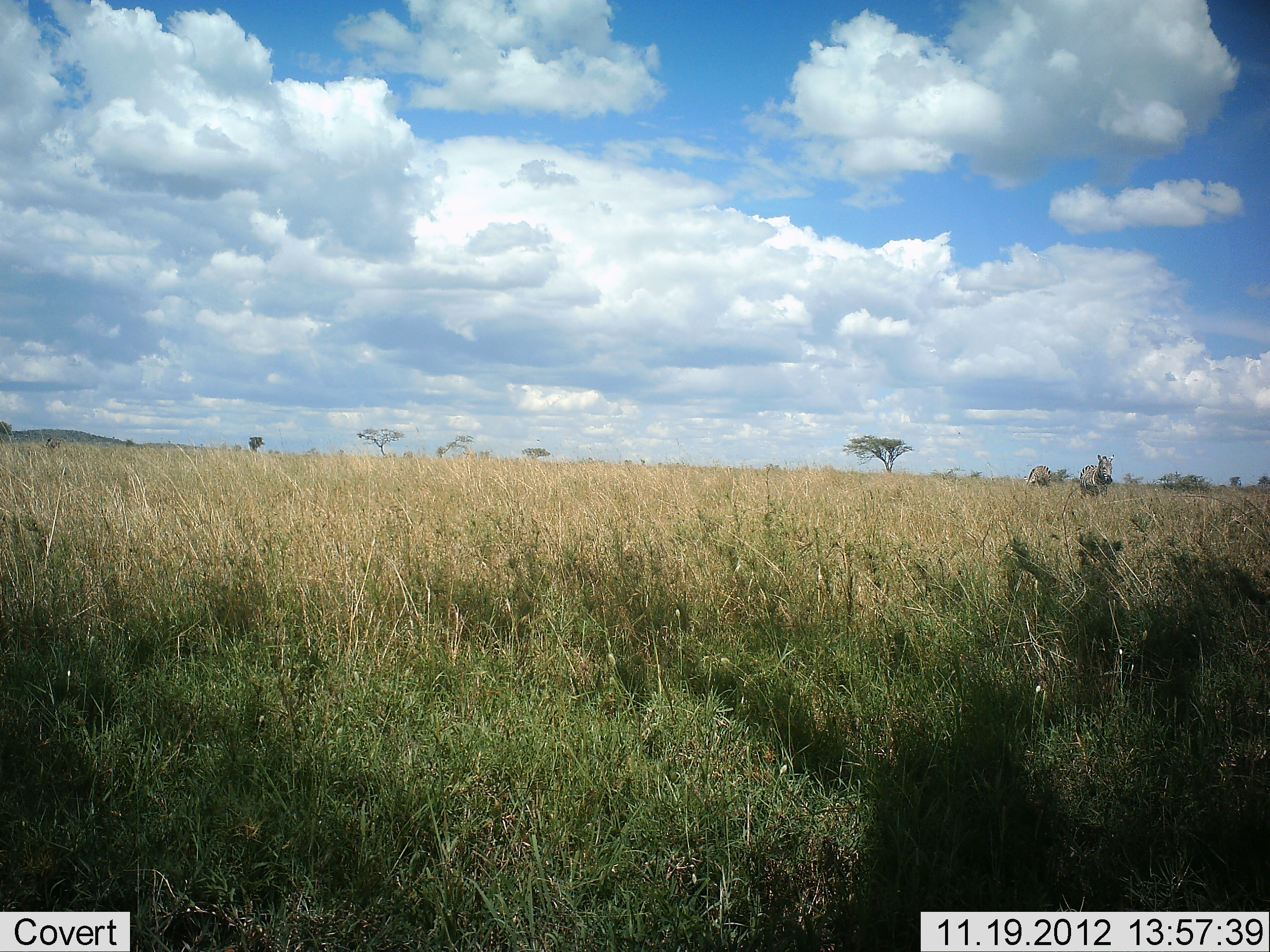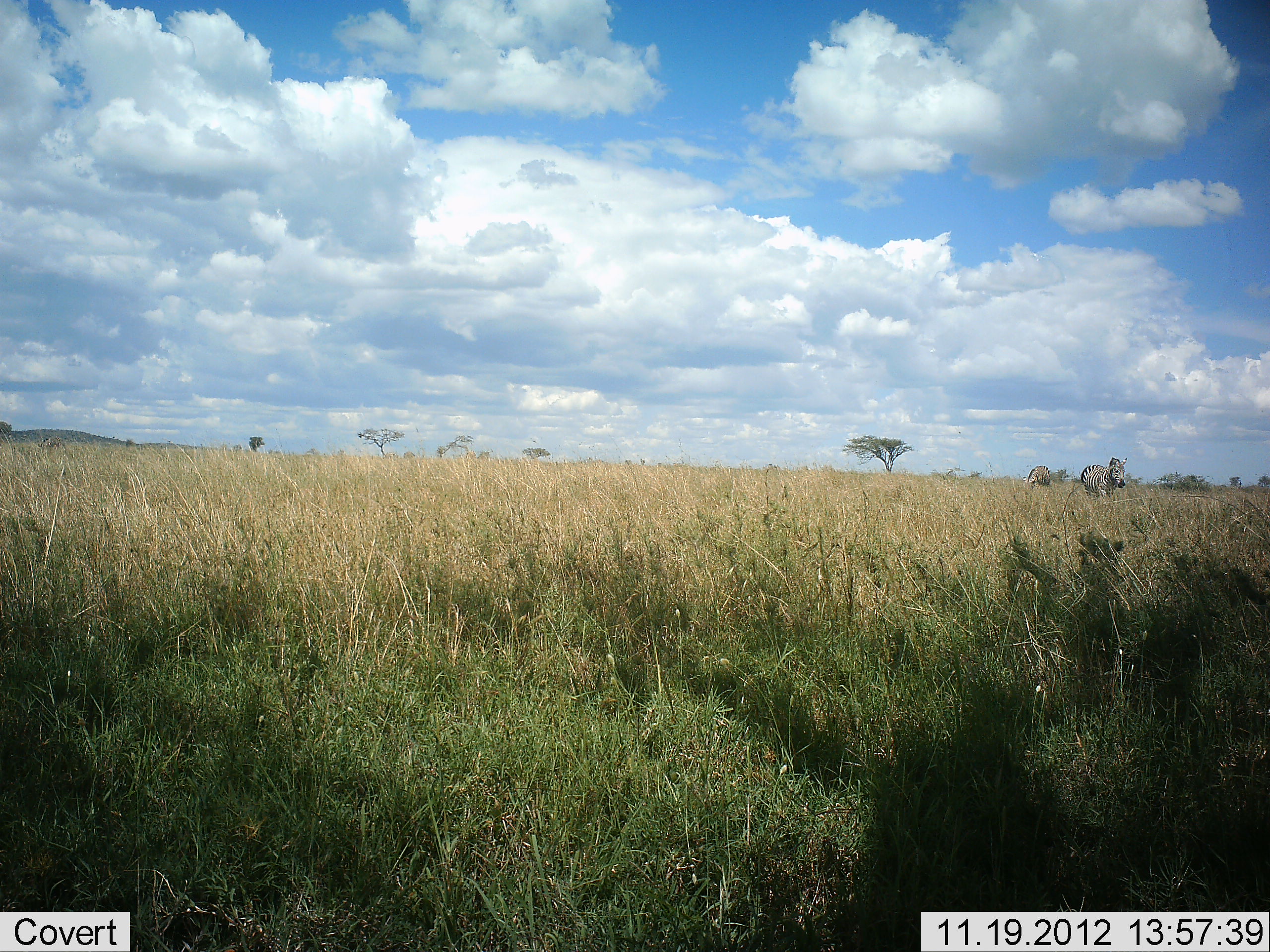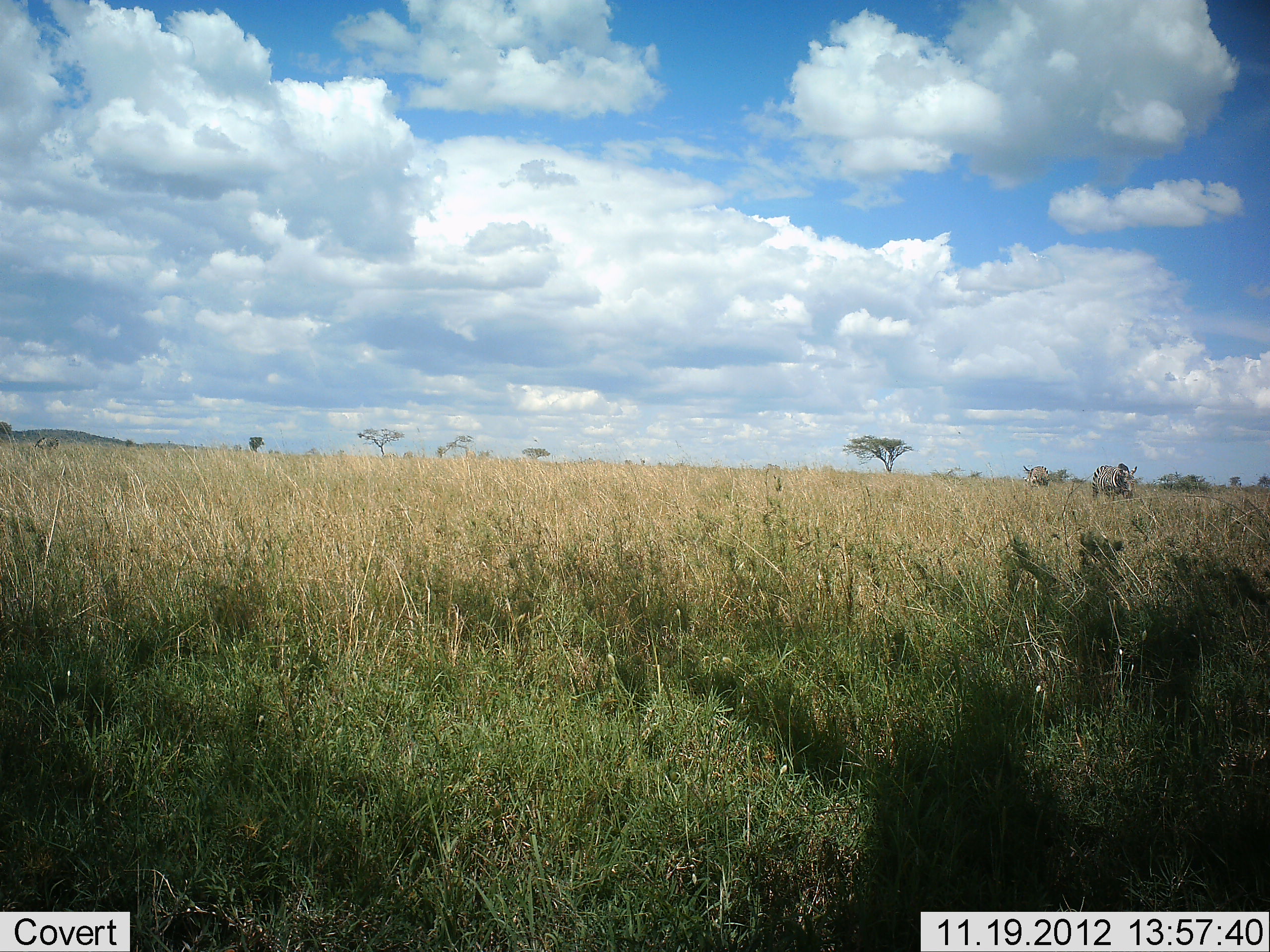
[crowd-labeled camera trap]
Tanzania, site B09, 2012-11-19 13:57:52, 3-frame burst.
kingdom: Animalia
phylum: Chordata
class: Mammalia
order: Perissodactyla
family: Equidae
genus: Equus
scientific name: Equus quagga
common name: plains zebra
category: zebra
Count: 2.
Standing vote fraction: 30%.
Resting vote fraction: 0%.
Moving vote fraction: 80%.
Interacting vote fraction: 0%.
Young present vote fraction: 0%.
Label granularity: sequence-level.